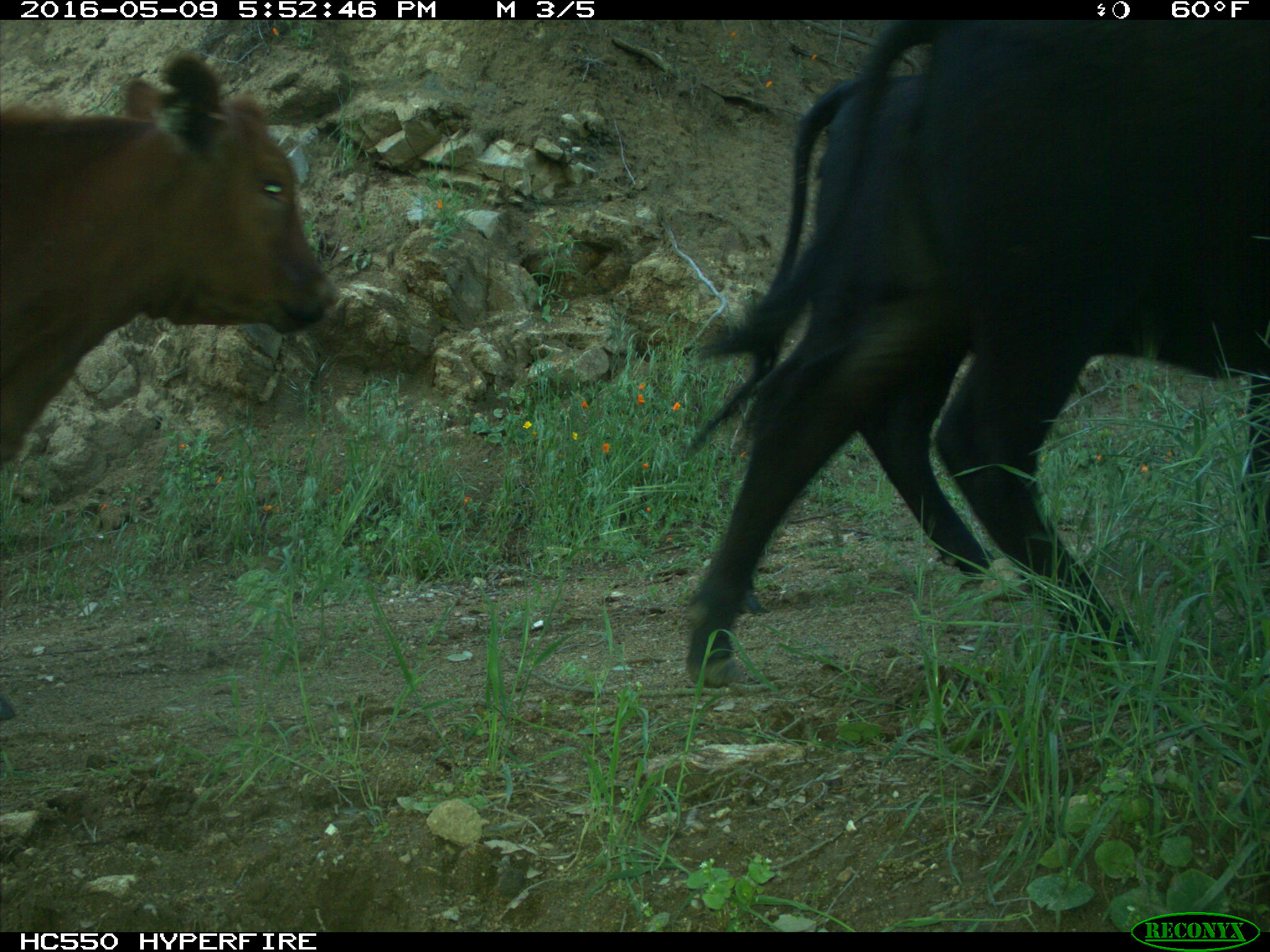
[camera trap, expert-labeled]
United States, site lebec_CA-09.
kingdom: Animalia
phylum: Chordata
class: Mammalia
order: Artiodactyla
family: Bovidae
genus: Bos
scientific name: Bos taurus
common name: domestic cow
Bos taurus (domestic cow).